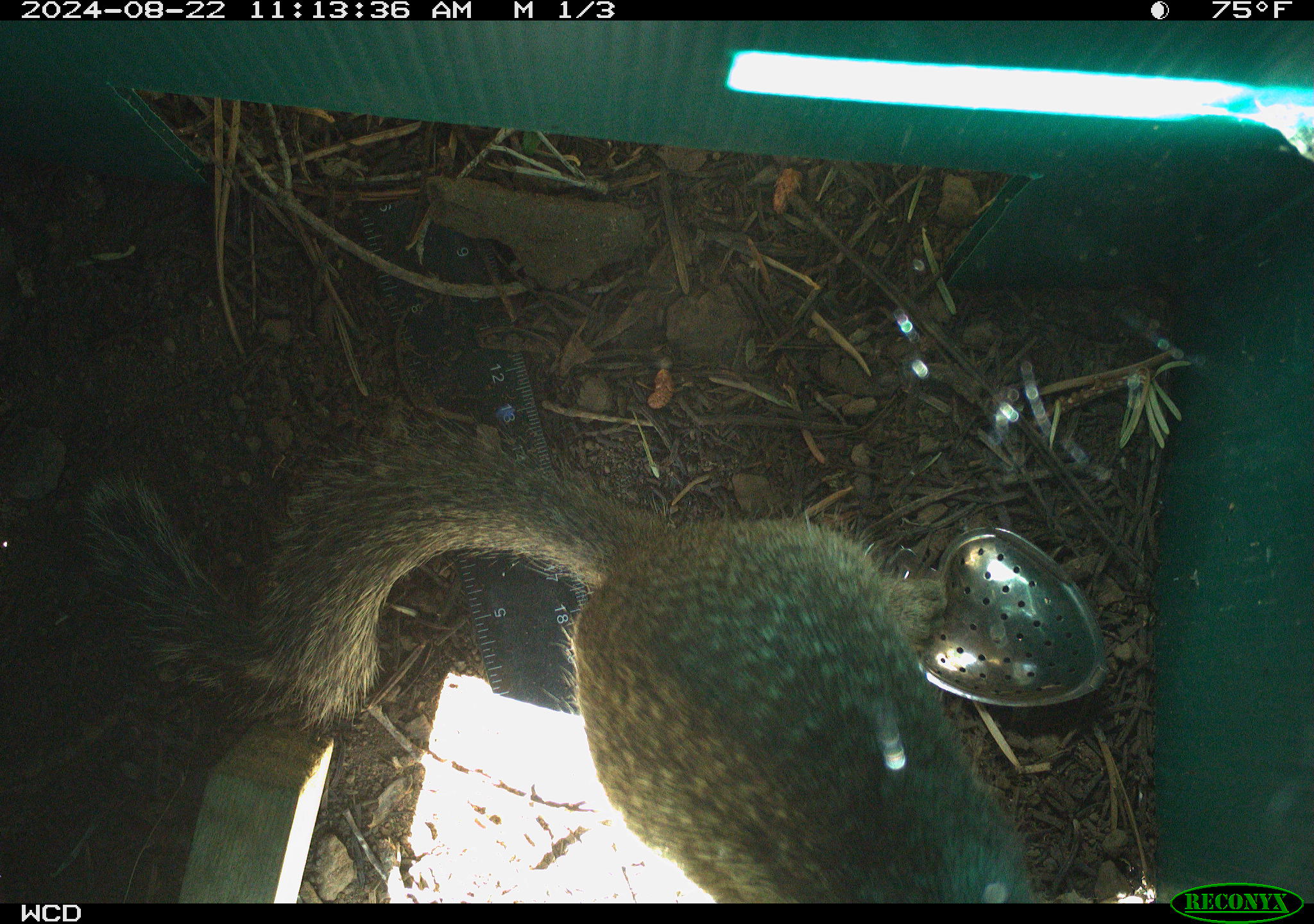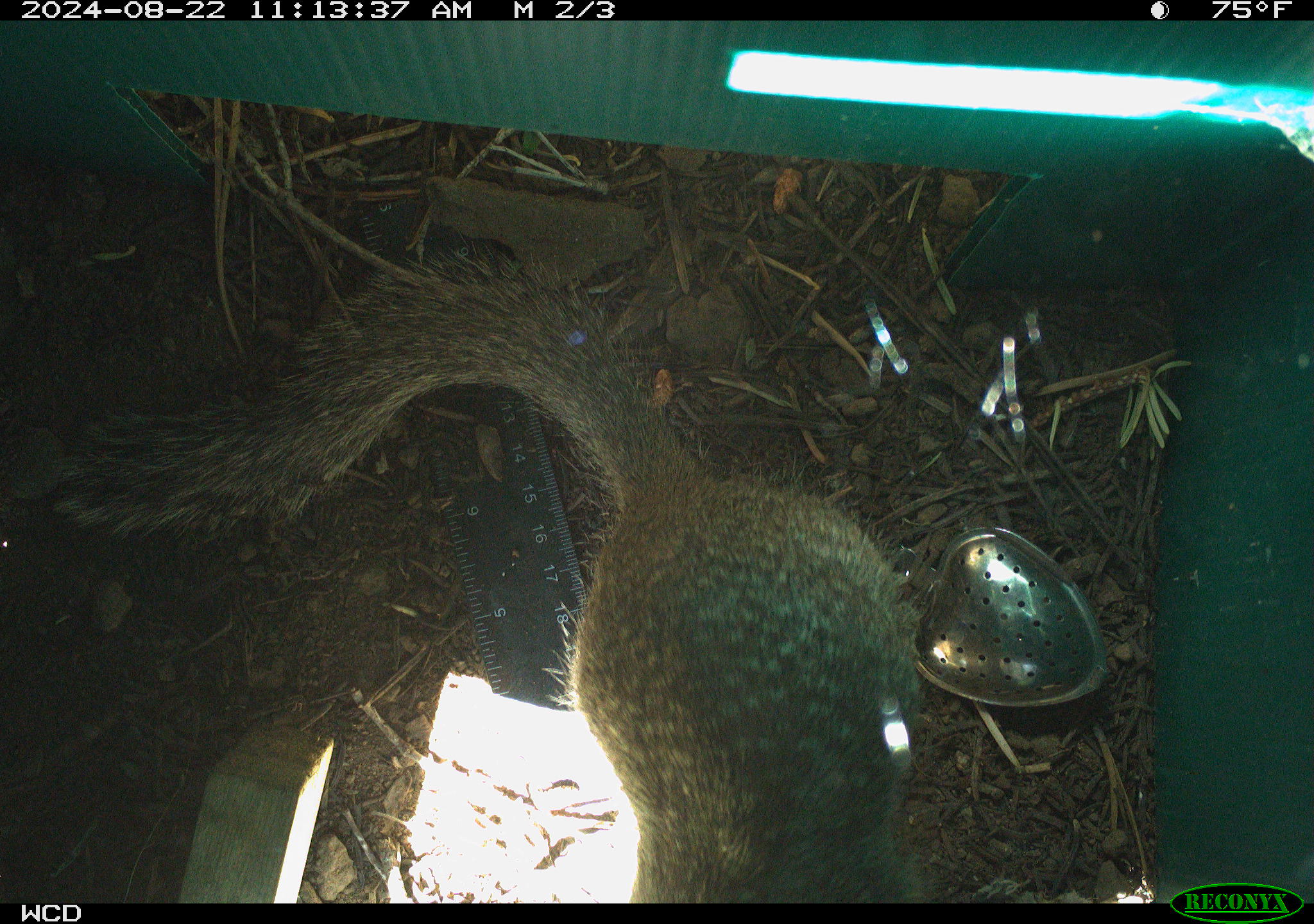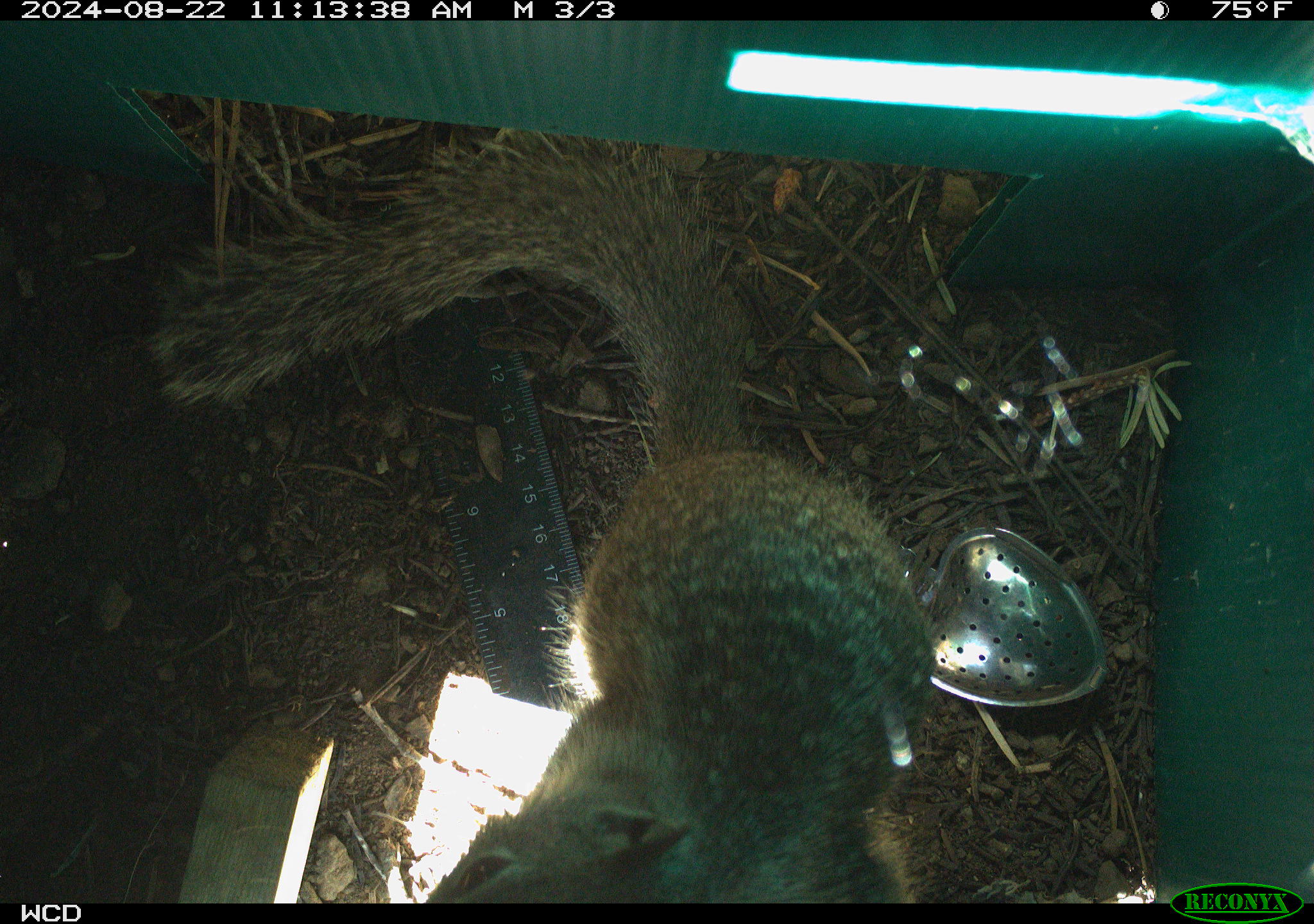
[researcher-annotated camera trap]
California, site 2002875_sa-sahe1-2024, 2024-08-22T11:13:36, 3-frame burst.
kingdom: Animalia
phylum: Chordata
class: Mammalia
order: Rodentia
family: Sciuridae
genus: Otospermophilus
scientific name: Otospermophilus beecheyi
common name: california ground squirrel